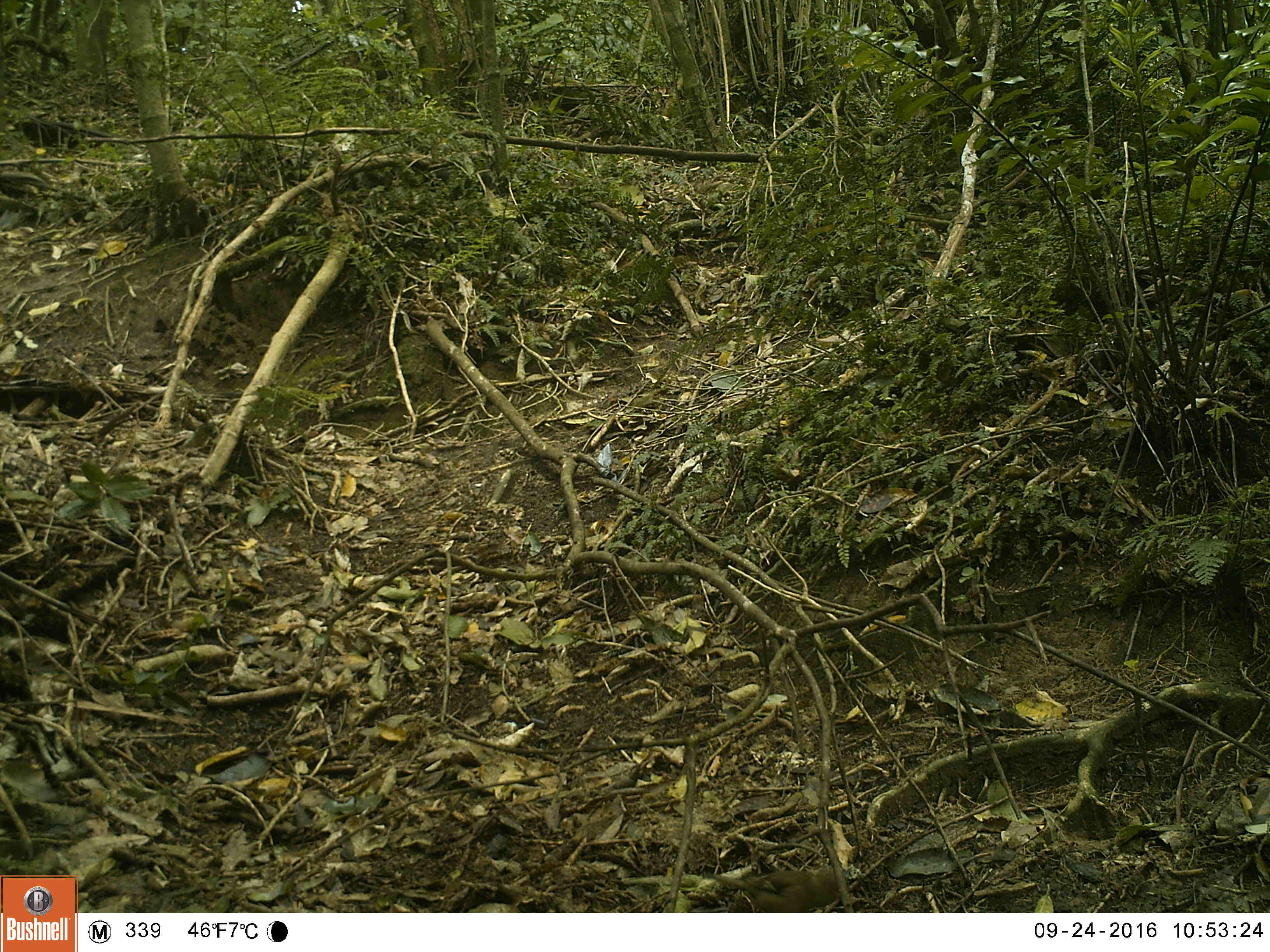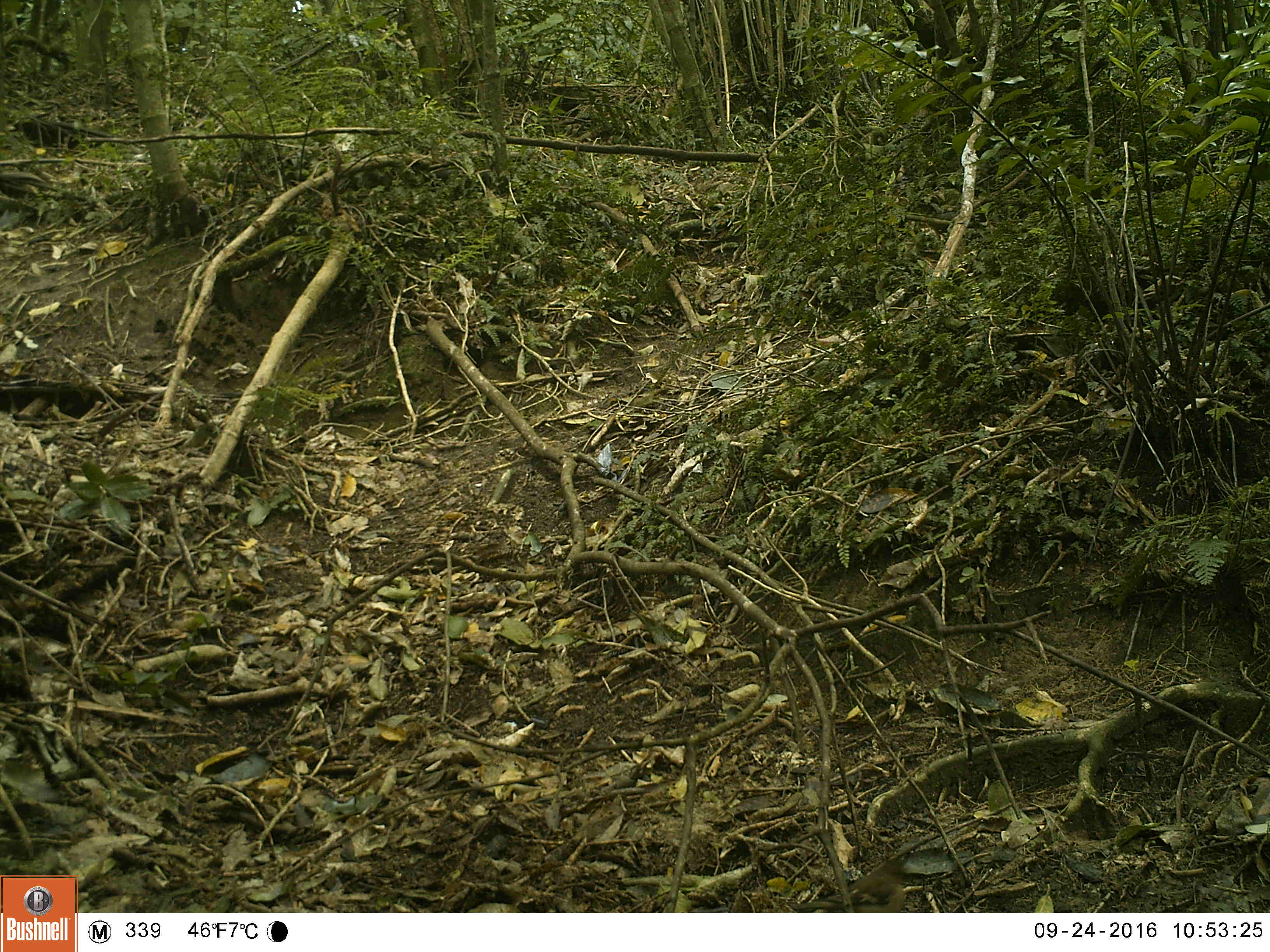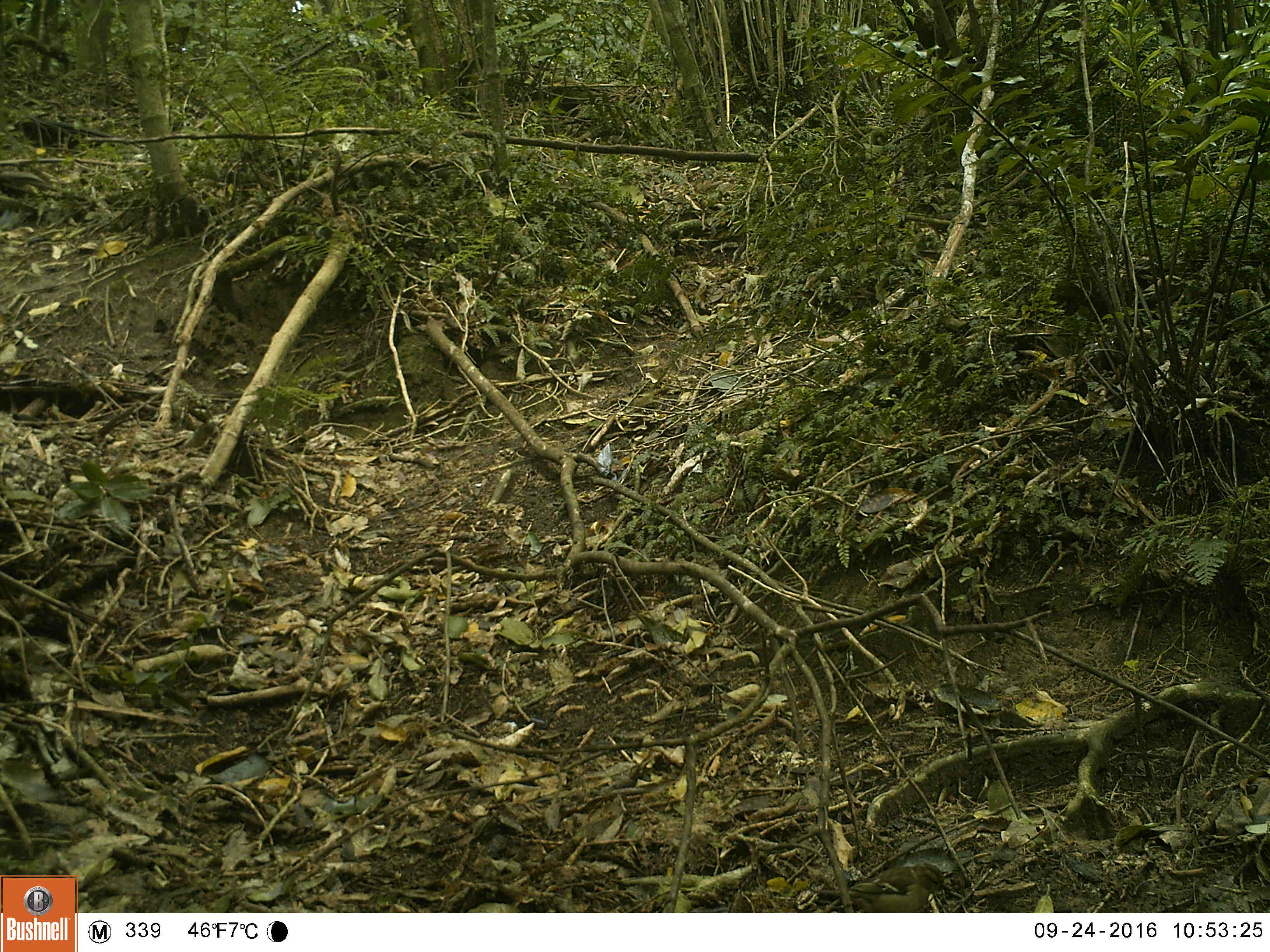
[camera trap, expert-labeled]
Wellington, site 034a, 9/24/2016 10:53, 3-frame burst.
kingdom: Animalia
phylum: Chordata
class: Aves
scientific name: Aves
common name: bird